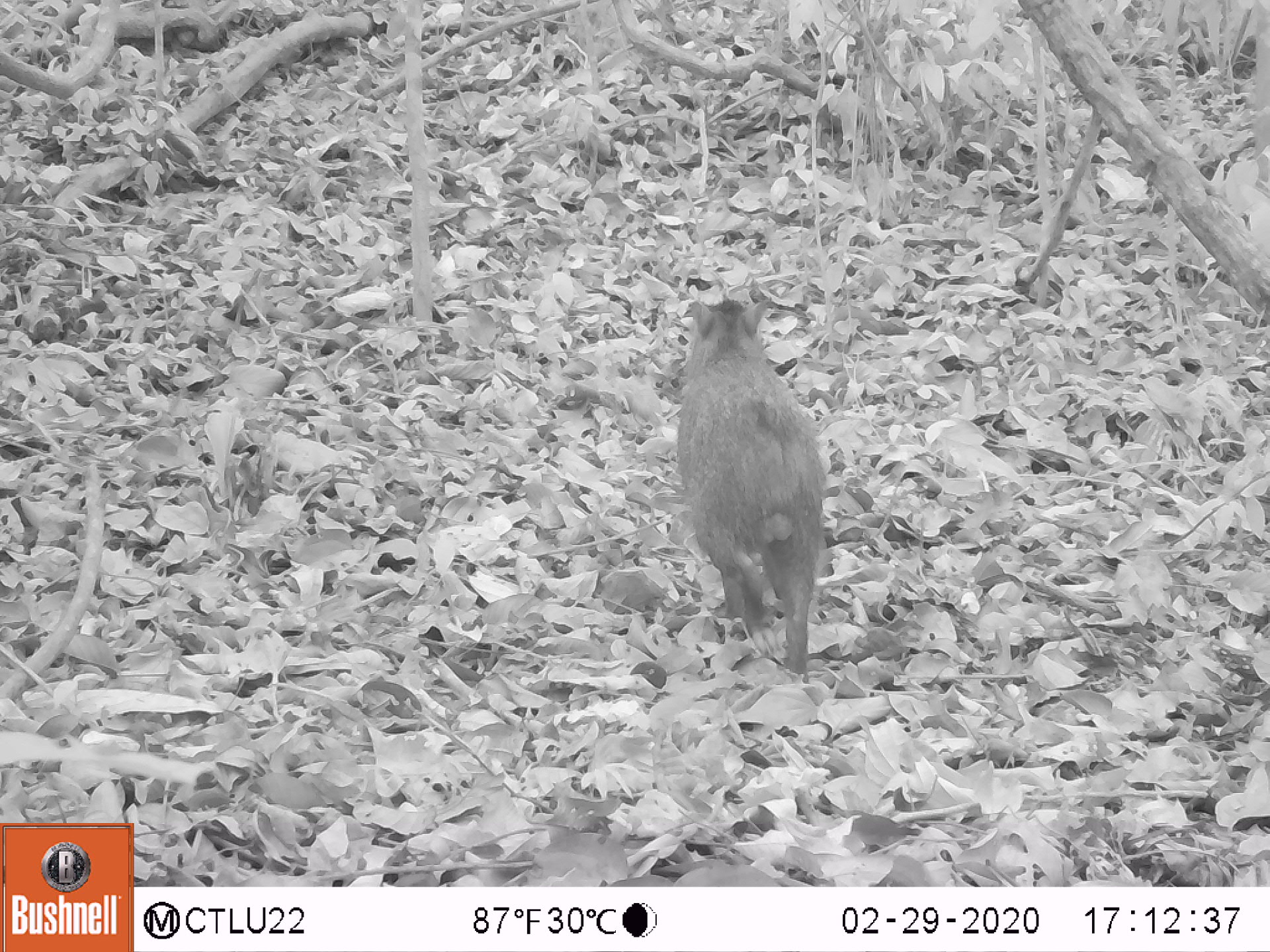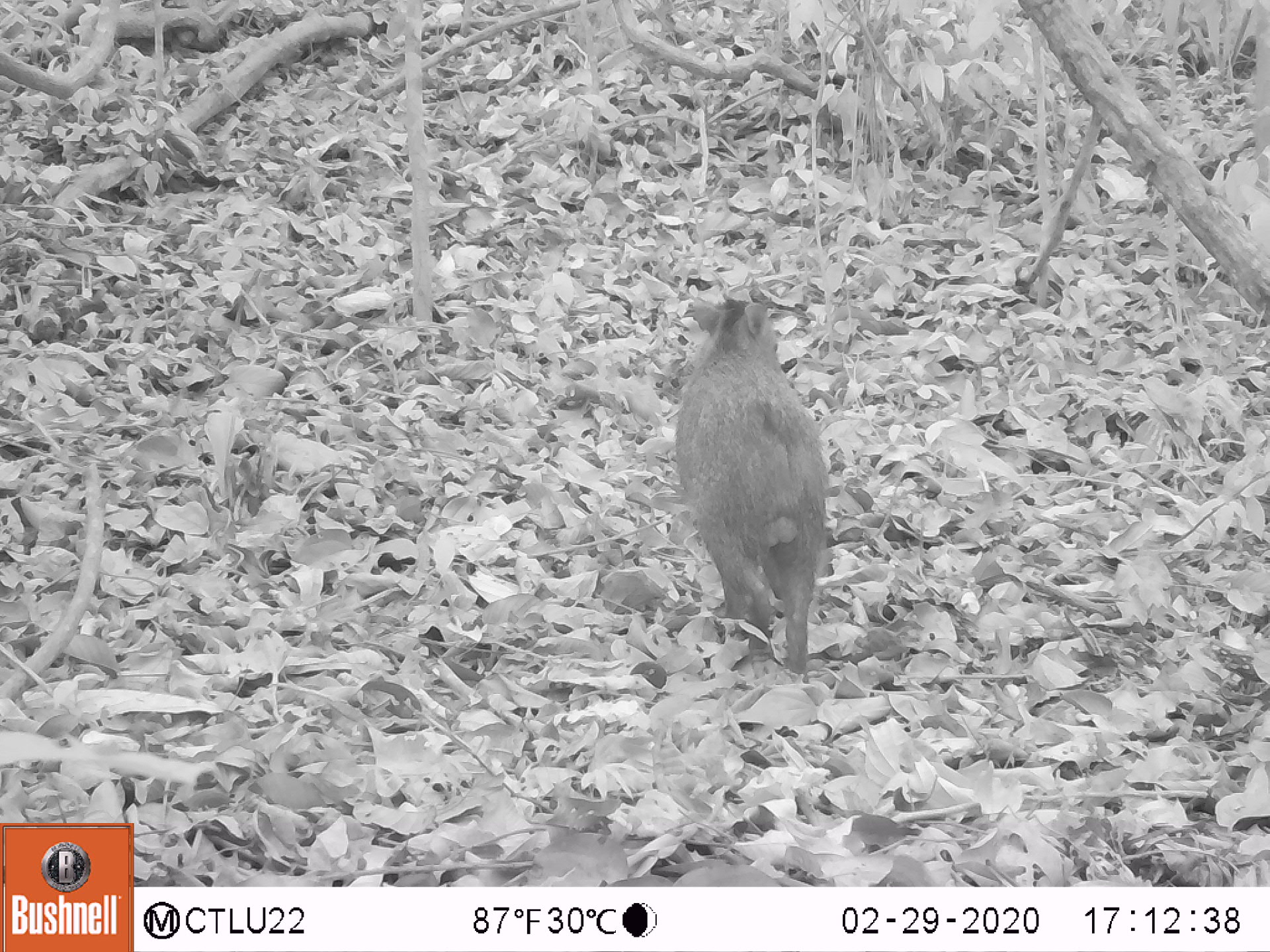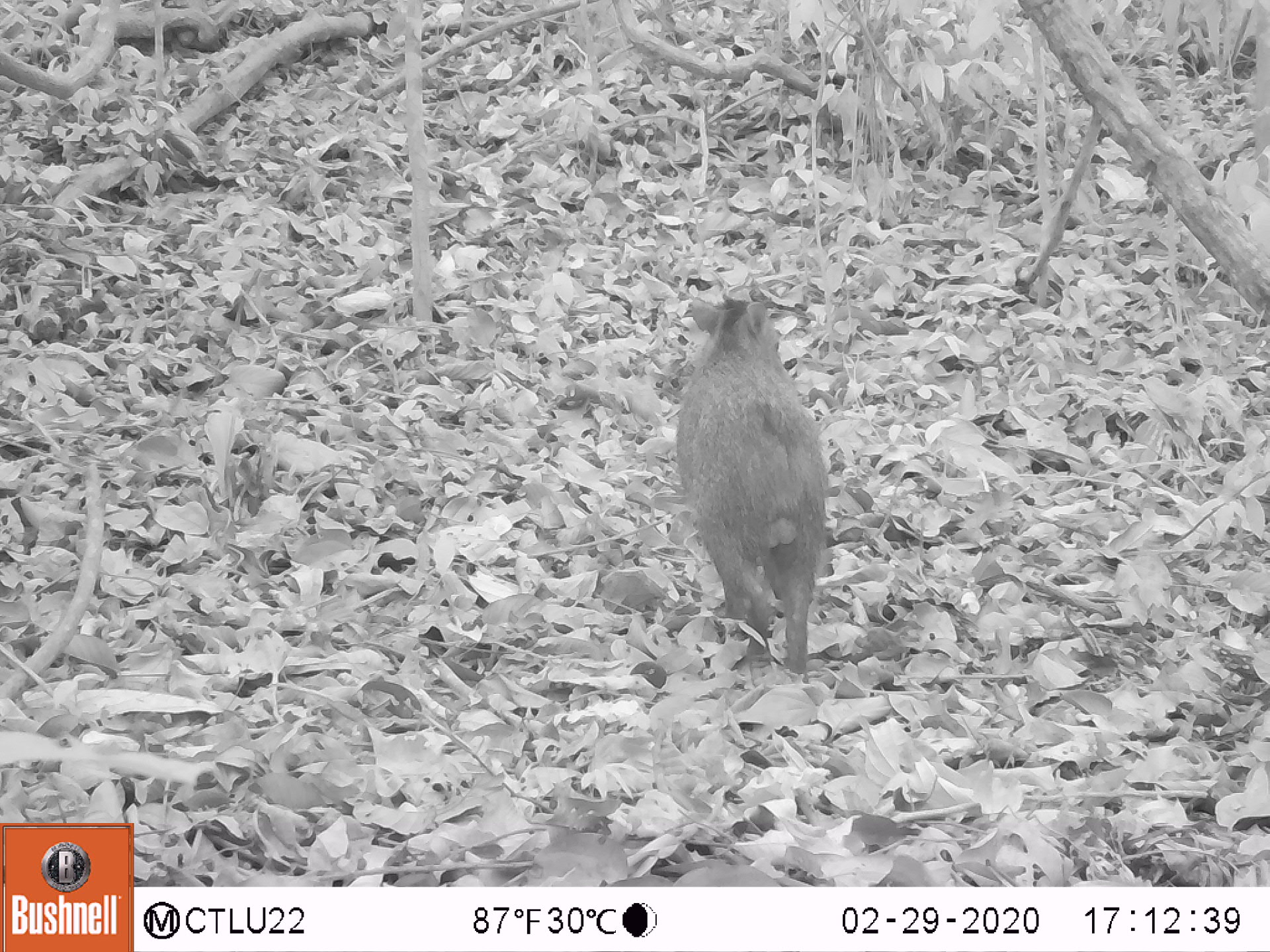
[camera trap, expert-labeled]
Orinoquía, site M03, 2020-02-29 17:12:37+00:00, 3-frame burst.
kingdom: Animalia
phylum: Chordata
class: Mammalia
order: Artiodactyla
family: Tayassuidae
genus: Pecari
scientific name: Pecari tajacu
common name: collared peccary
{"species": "collared peccary (Pecari tajacu)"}